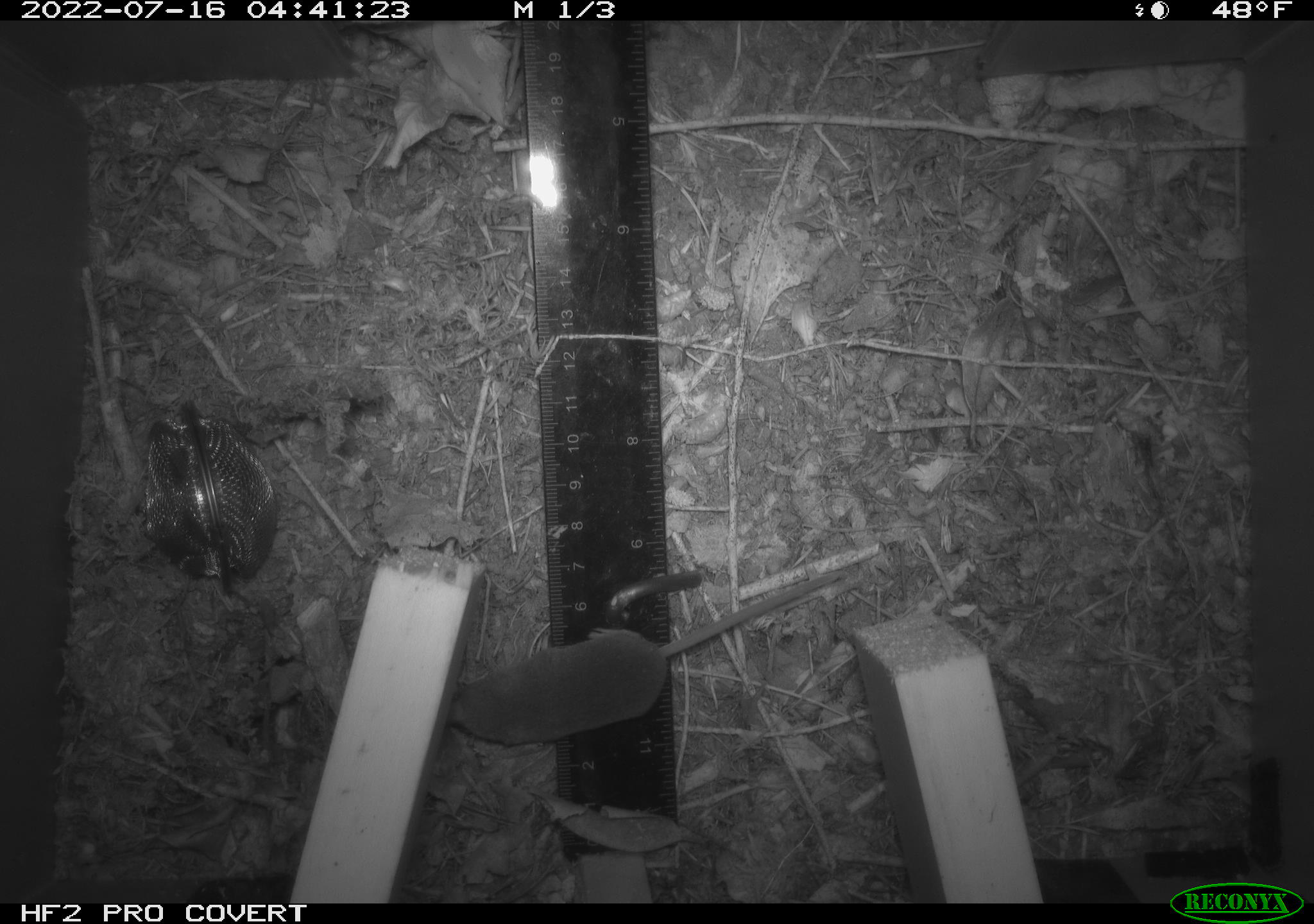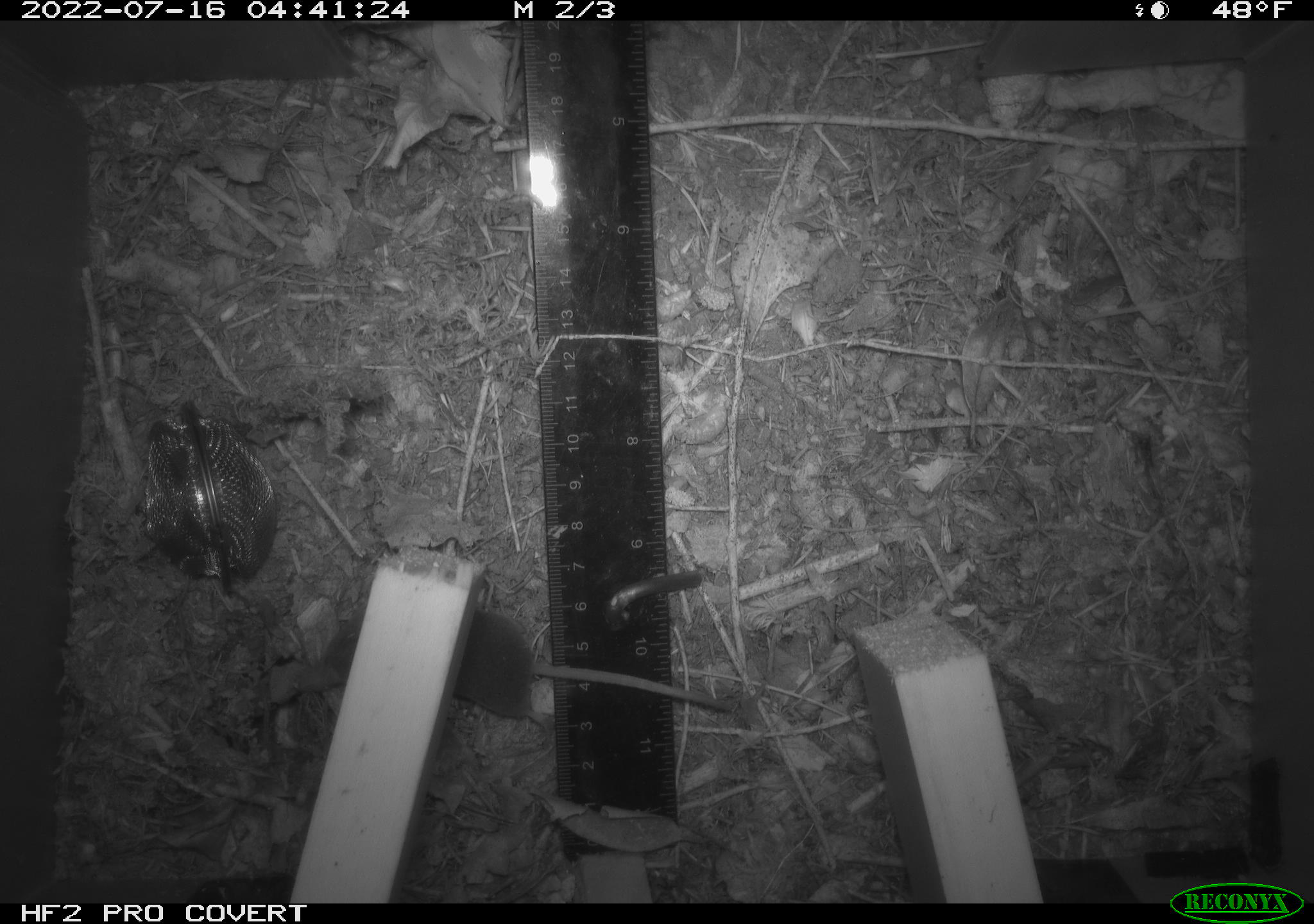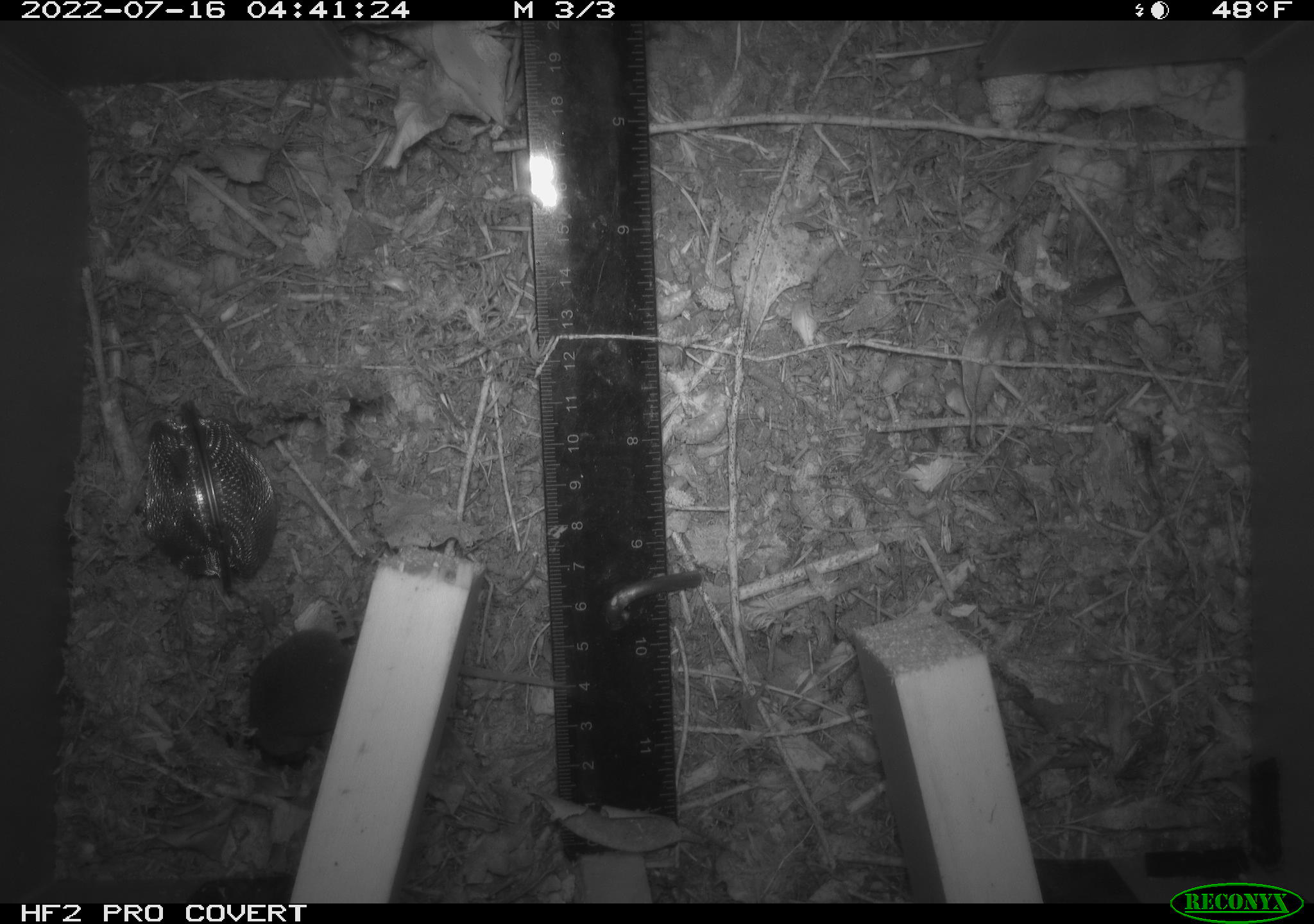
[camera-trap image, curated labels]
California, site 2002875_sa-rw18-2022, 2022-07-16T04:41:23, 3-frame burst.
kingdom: Animalia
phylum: Chordata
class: Mammalia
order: Eulipotyphla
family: Soricidae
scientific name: Soricidae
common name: shrews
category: soricidae family